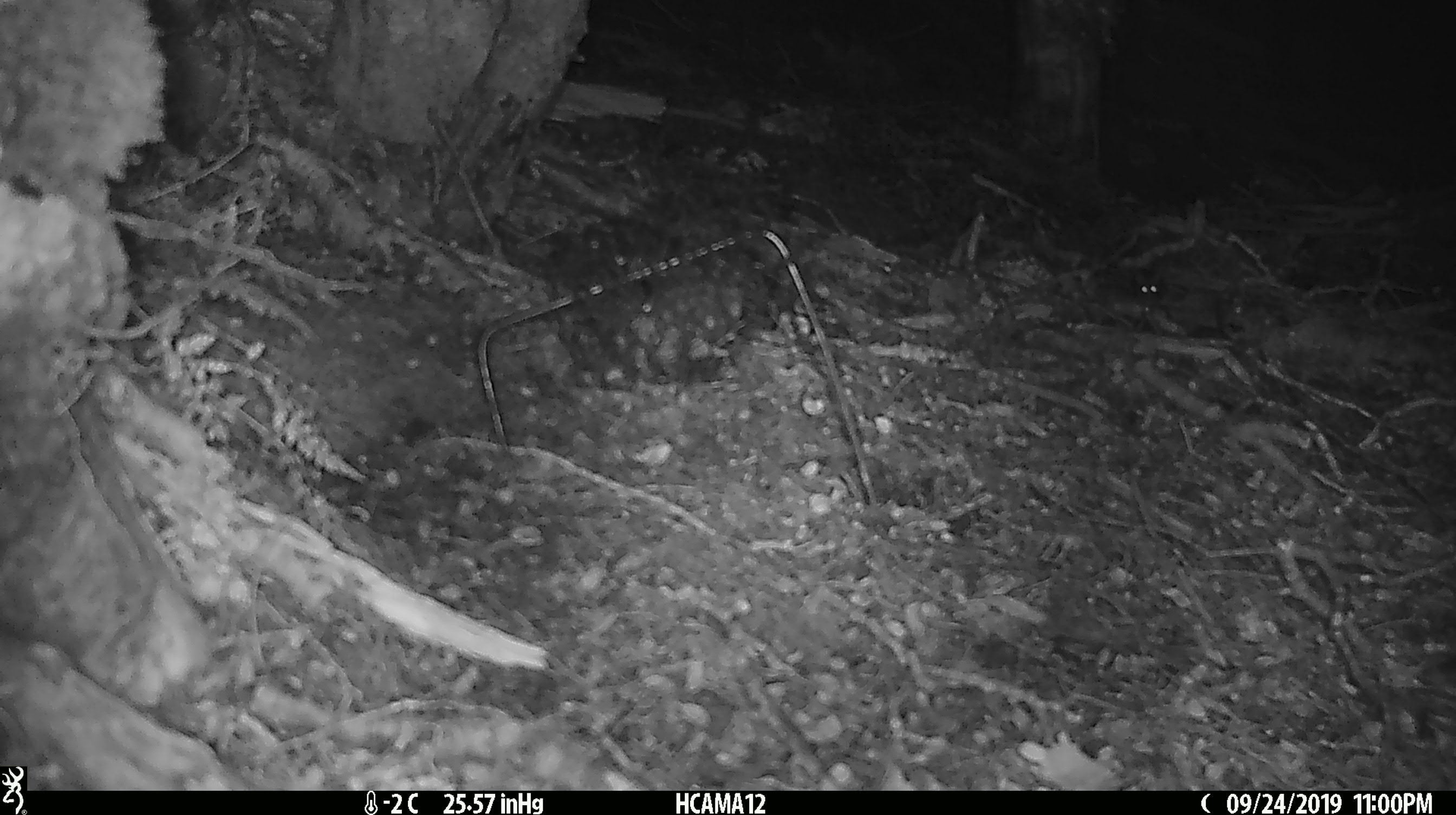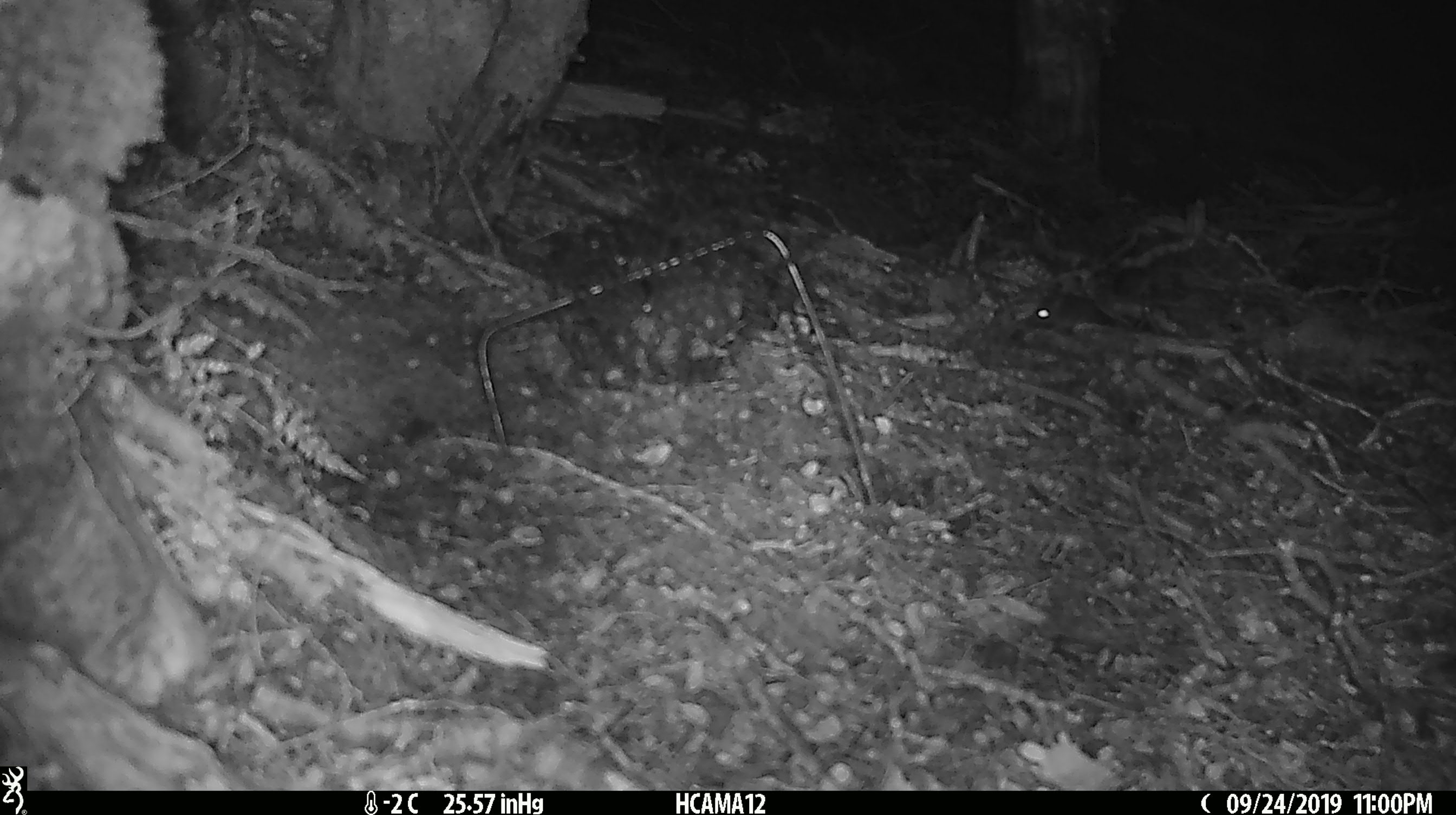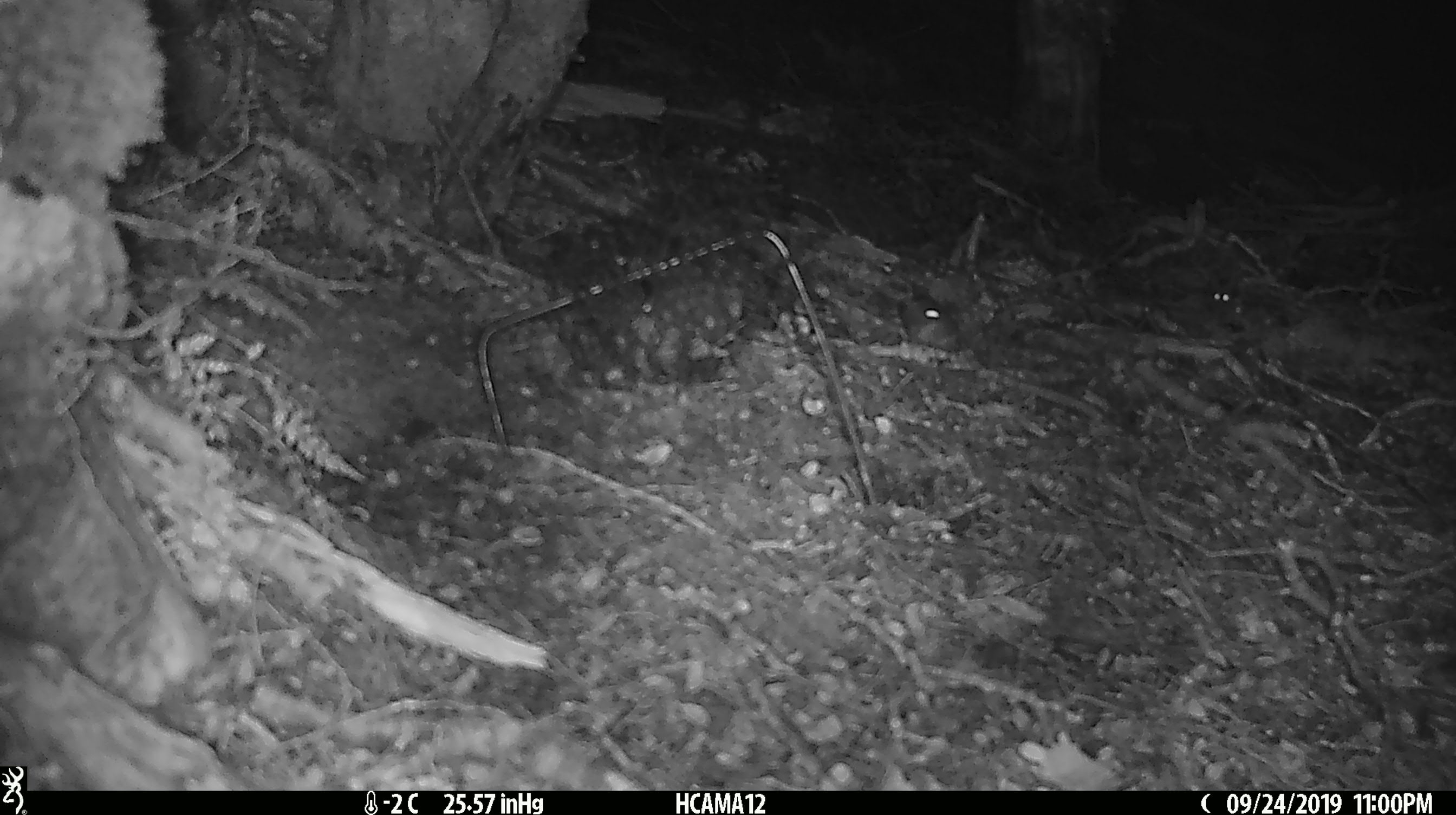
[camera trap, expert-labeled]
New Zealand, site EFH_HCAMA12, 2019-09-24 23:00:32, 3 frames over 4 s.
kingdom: Animalia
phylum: Chordata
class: Mammalia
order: Rodentia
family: Muridae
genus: Rattus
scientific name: Rattus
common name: rat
Rat (Rattus).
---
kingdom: Animalia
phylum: Chordata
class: Mammalia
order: Rodentia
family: Muridae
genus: Mus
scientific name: Mus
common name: mouse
Mouse (Mus).